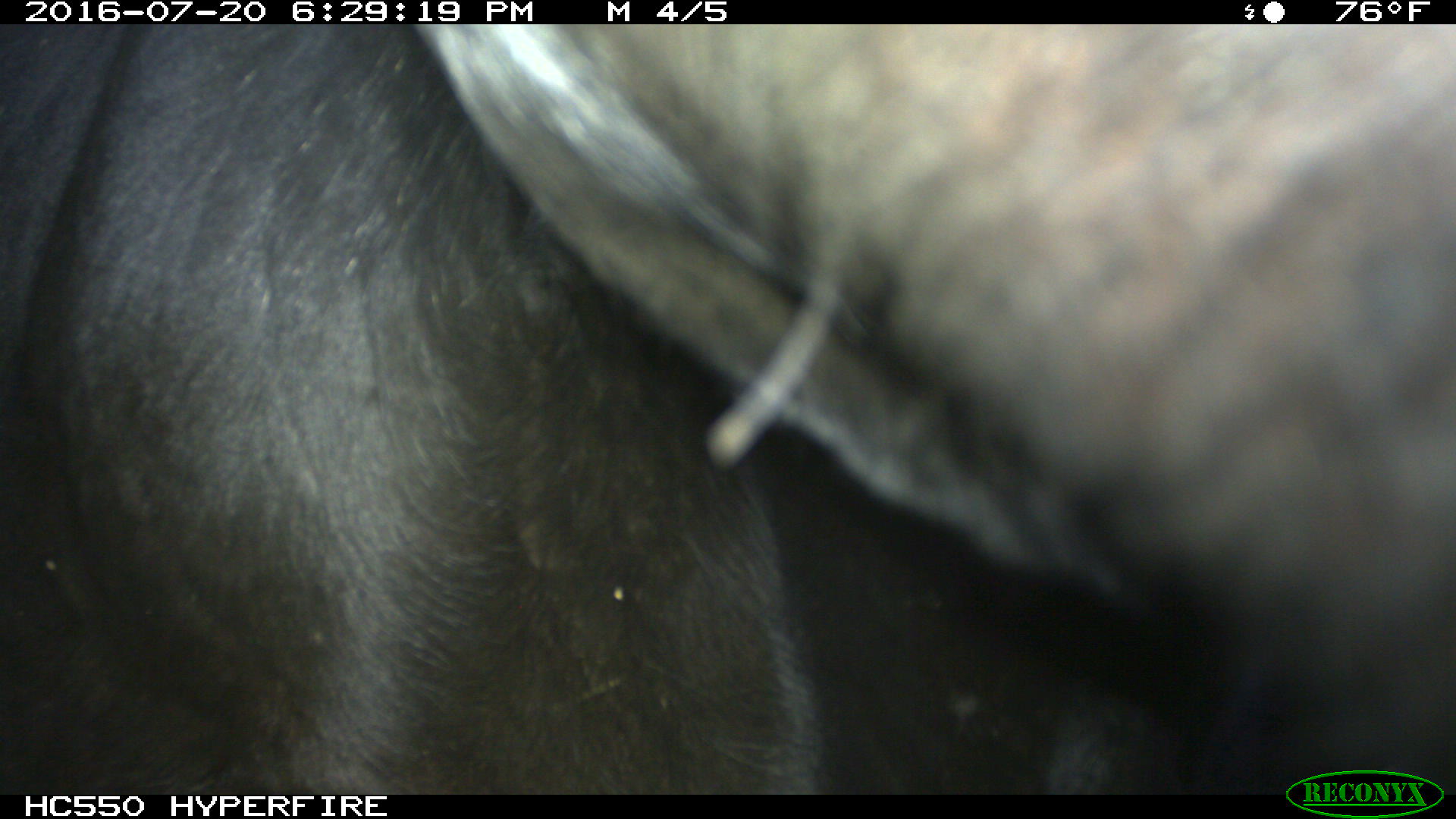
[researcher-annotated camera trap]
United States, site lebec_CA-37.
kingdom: Animalia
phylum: Chordata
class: Mammalia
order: Artiodactyla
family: Bovidae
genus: Bos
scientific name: Bos taurus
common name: domestic cow